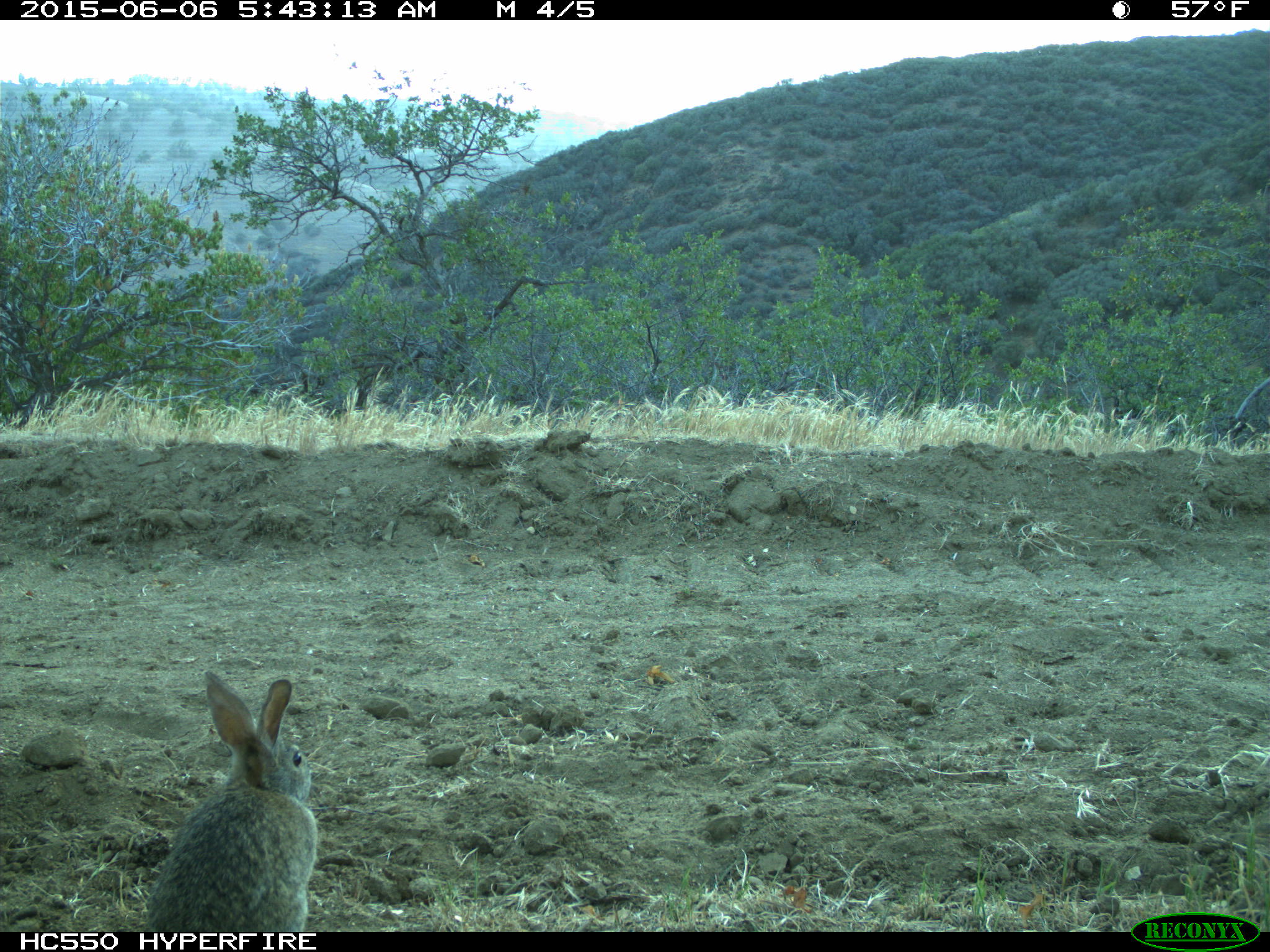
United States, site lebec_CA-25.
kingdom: Animalia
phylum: Chordata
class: Mammalia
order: Lagomorpha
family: Leporidae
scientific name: Leporidae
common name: rabbits and hares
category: unidentified rabbit